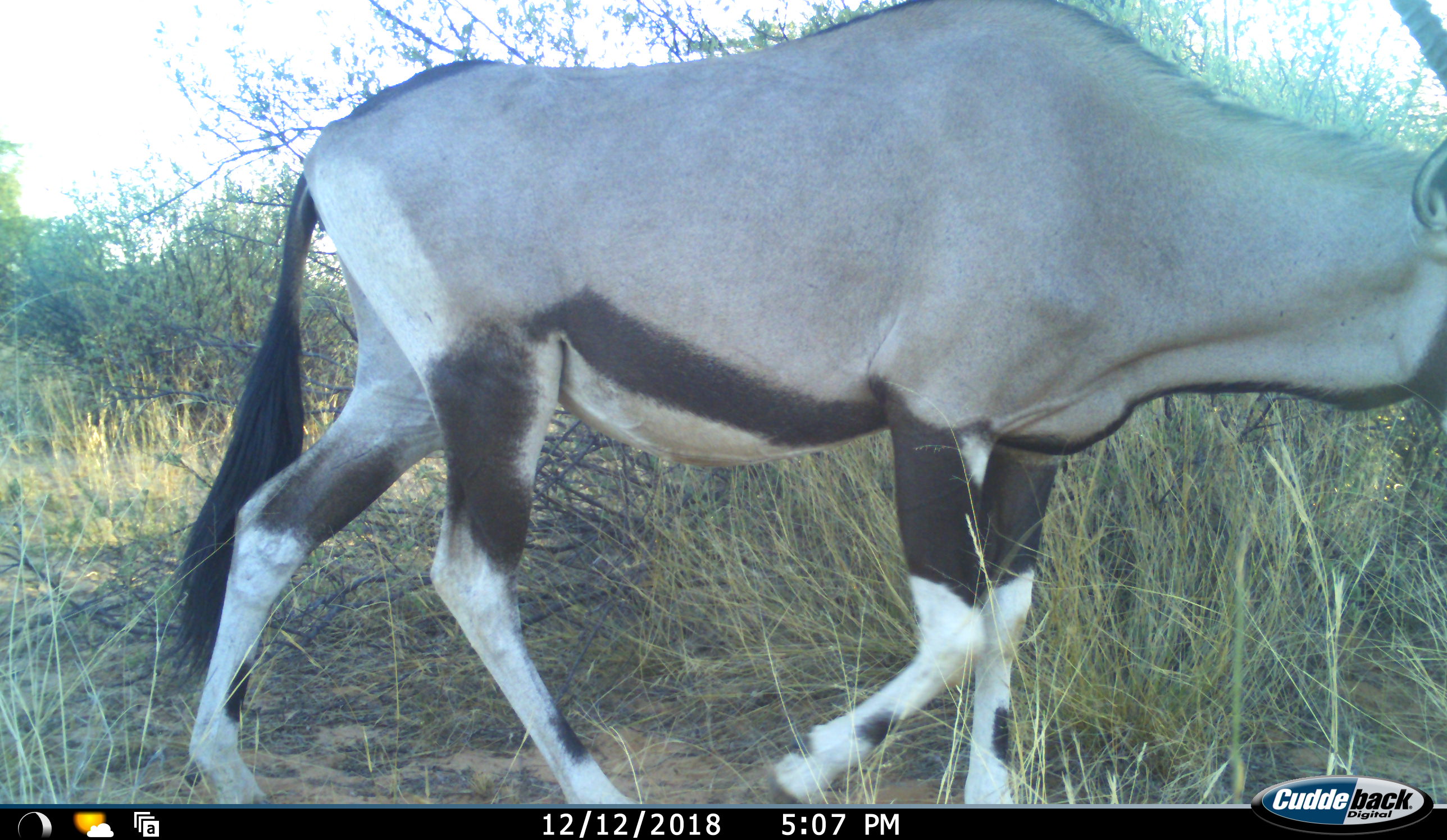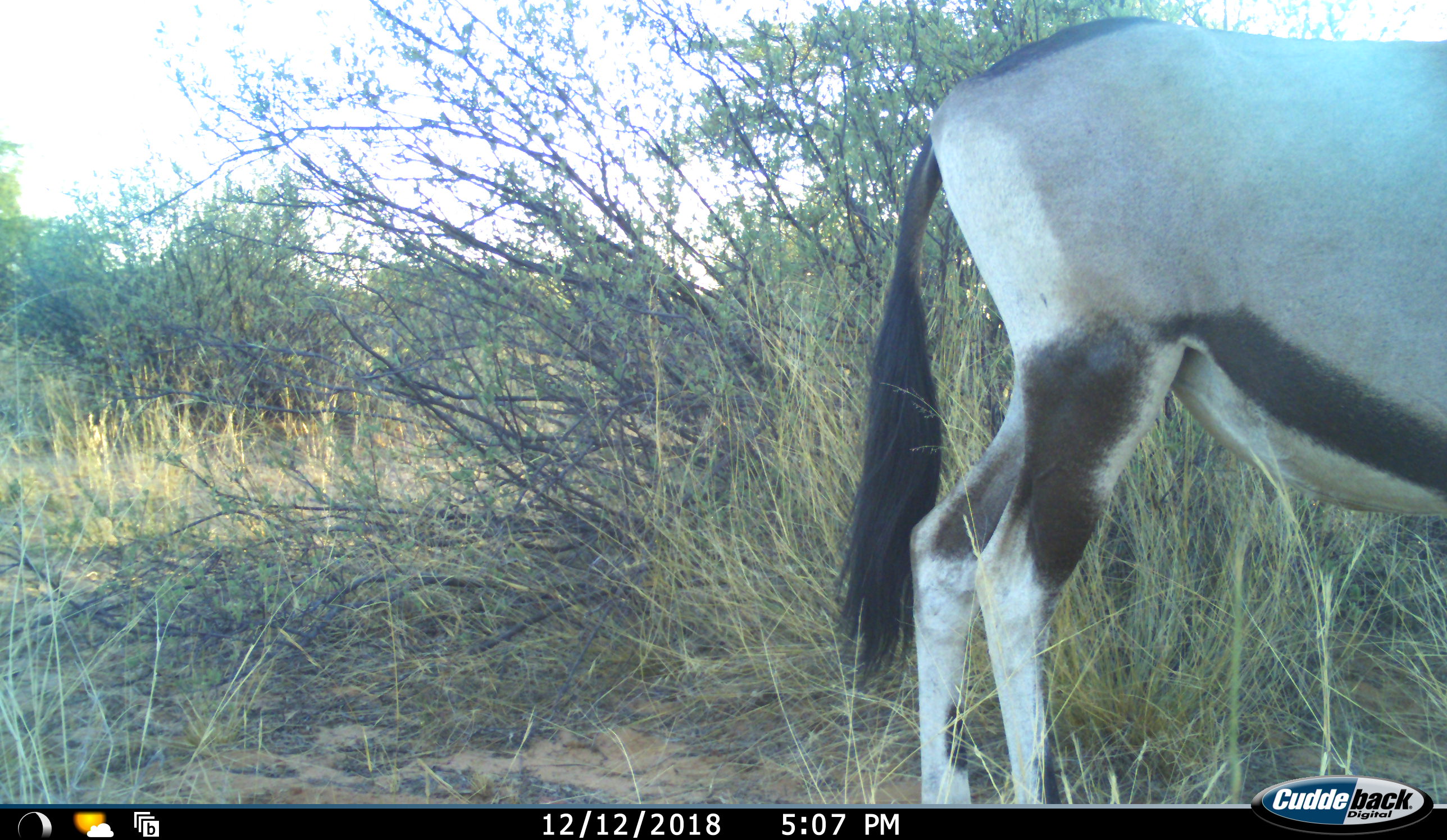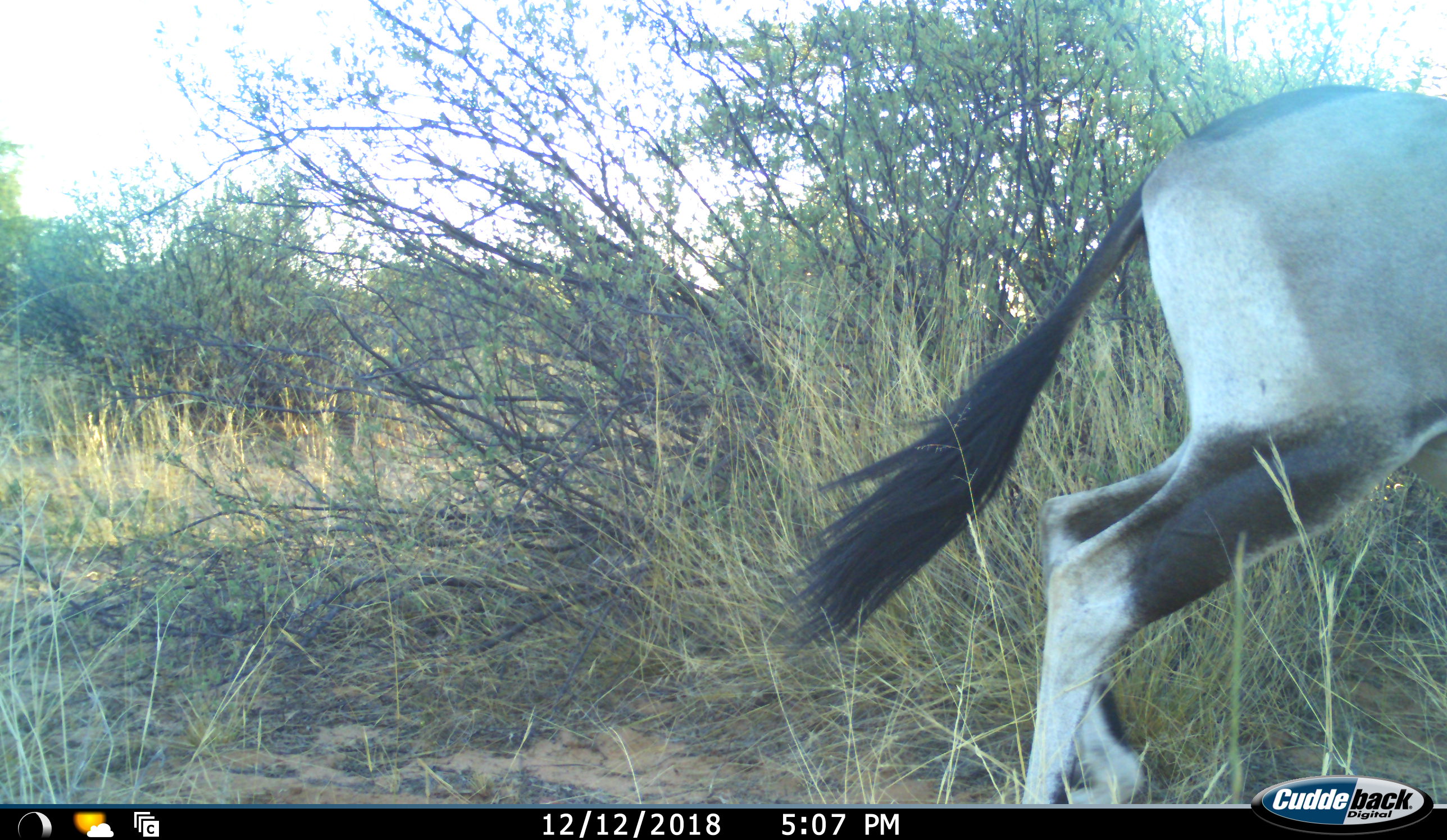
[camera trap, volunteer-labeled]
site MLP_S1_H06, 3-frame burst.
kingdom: Animalia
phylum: Chordata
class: Mammalia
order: Artiodactyla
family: Bovidae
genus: Oryx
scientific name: Oryx gazella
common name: gemsbok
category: oryx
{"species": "oryx (gemsbok) (Oryx gazella)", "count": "1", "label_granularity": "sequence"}